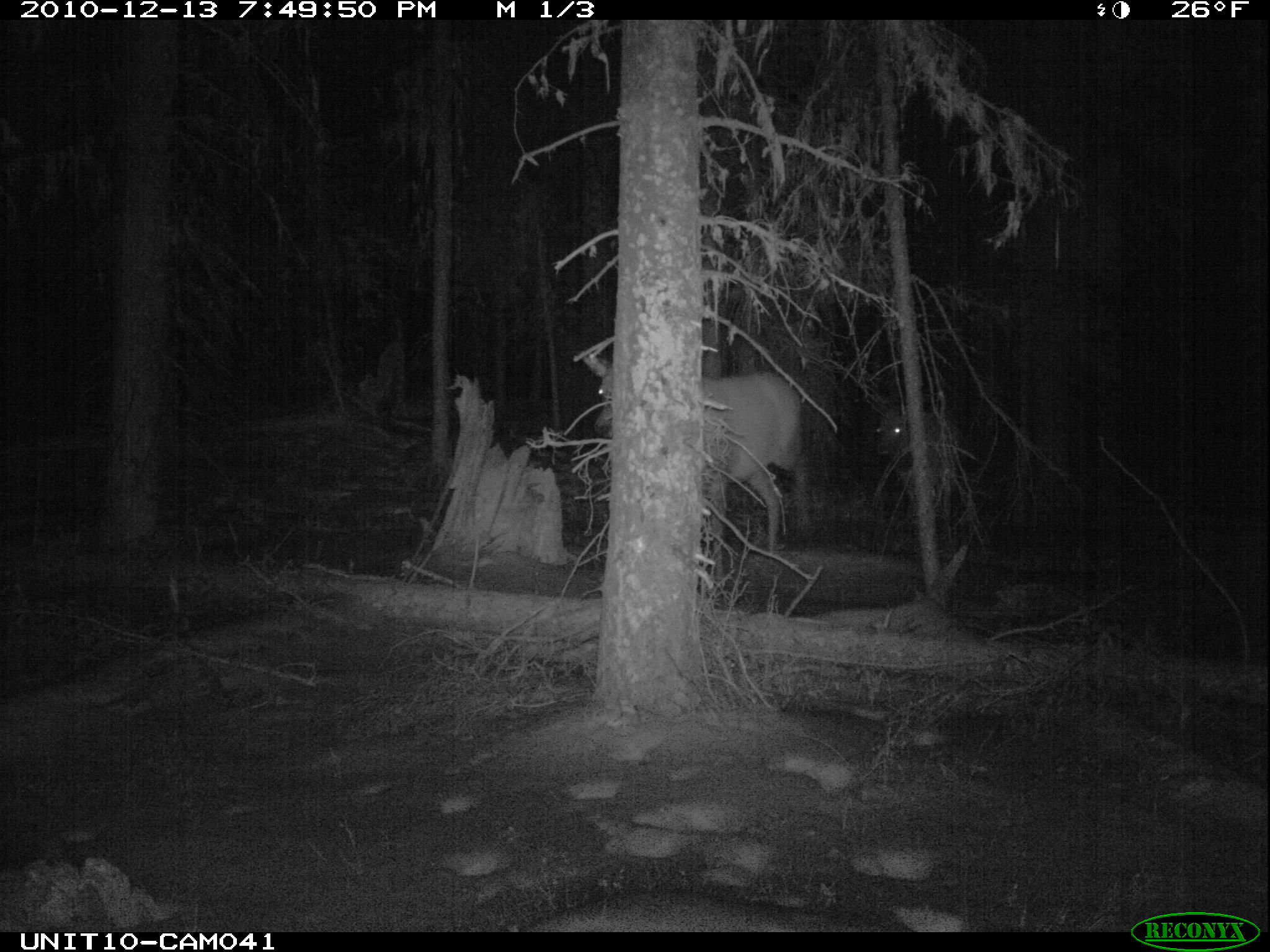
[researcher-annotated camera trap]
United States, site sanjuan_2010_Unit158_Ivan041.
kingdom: Animalia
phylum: Chordata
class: Mammalia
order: Artiodactyla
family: Cervidae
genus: Cervus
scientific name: Cervus elaphus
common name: red deer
Cervus elaphus (red deer).